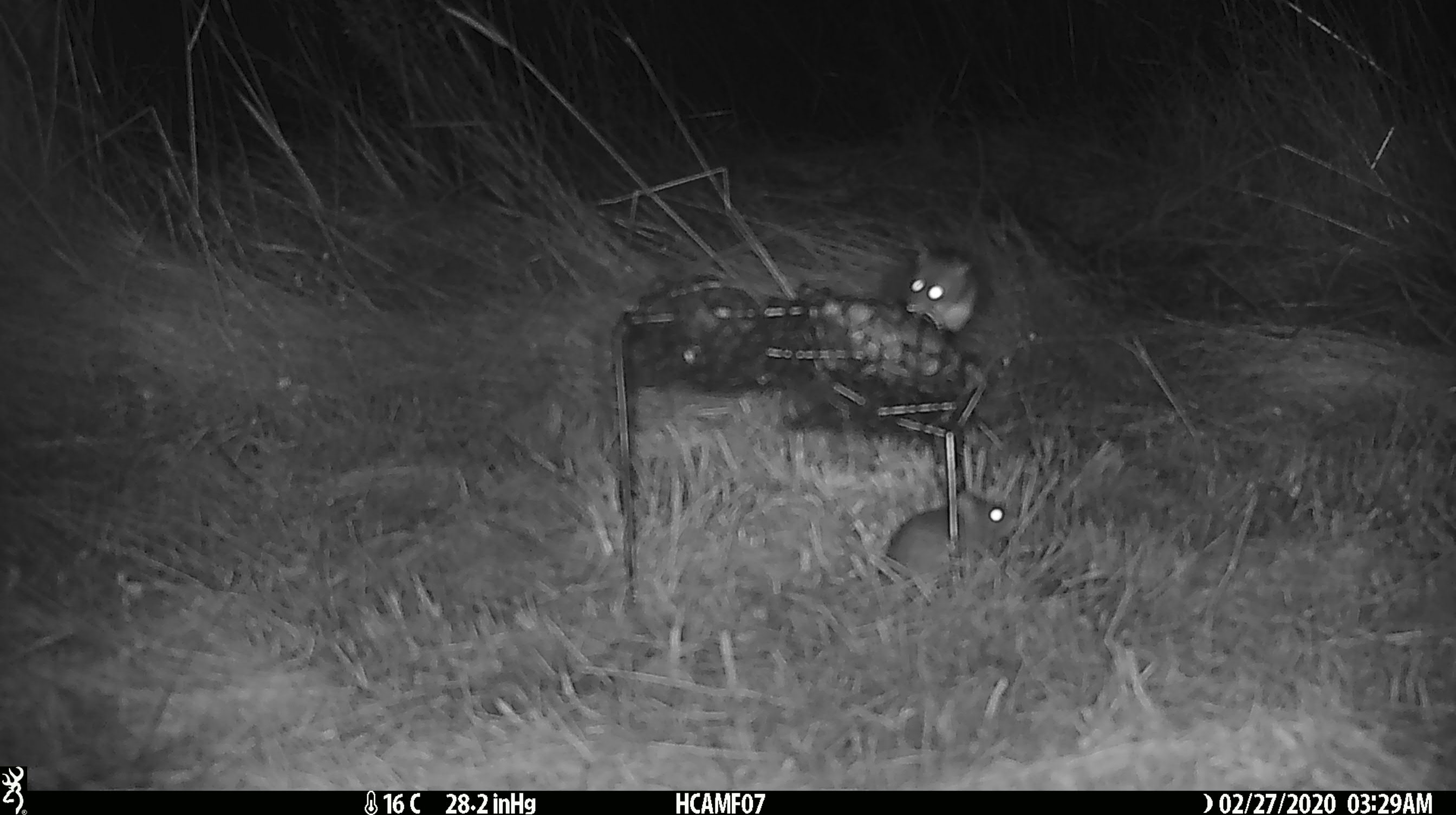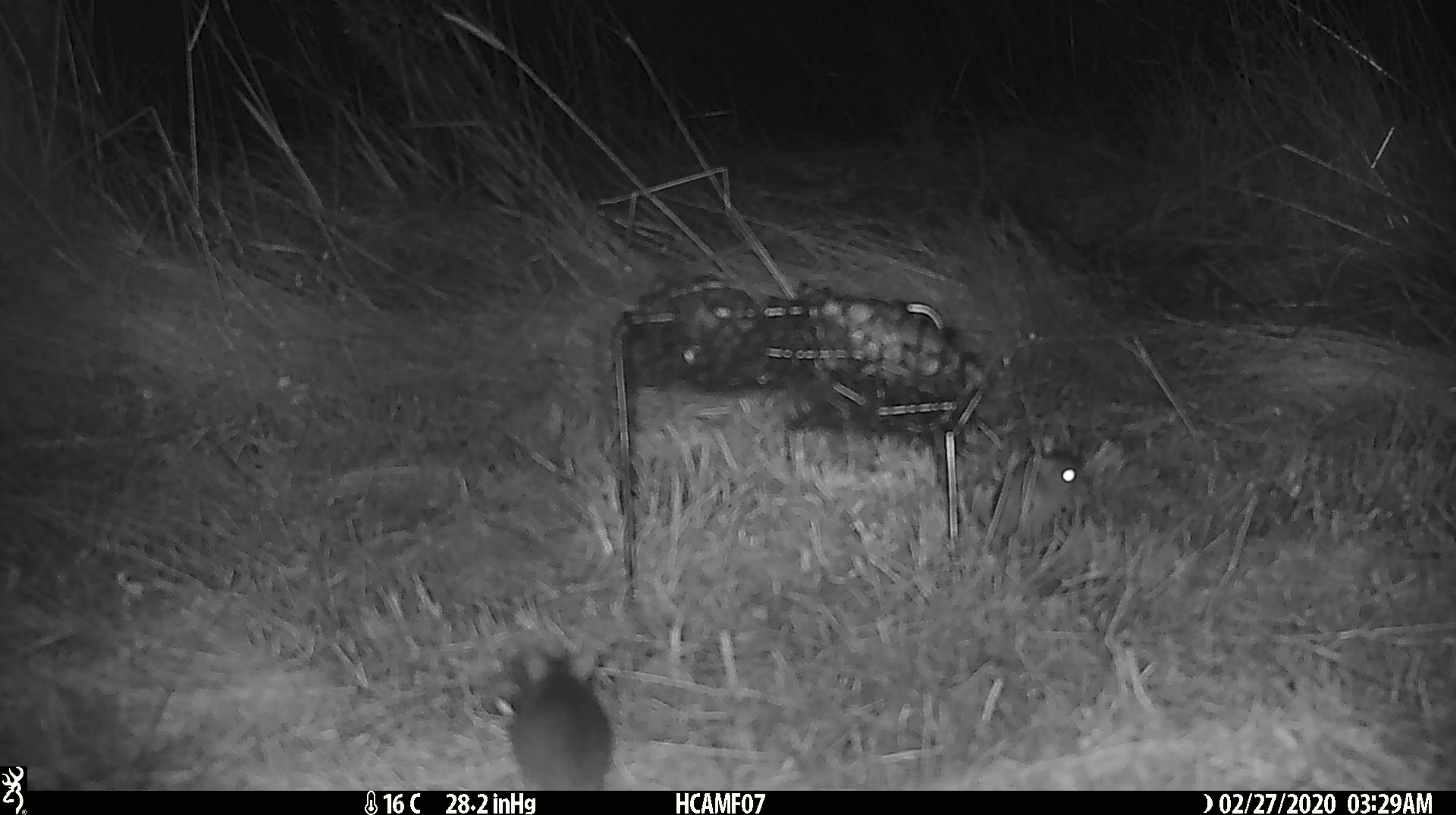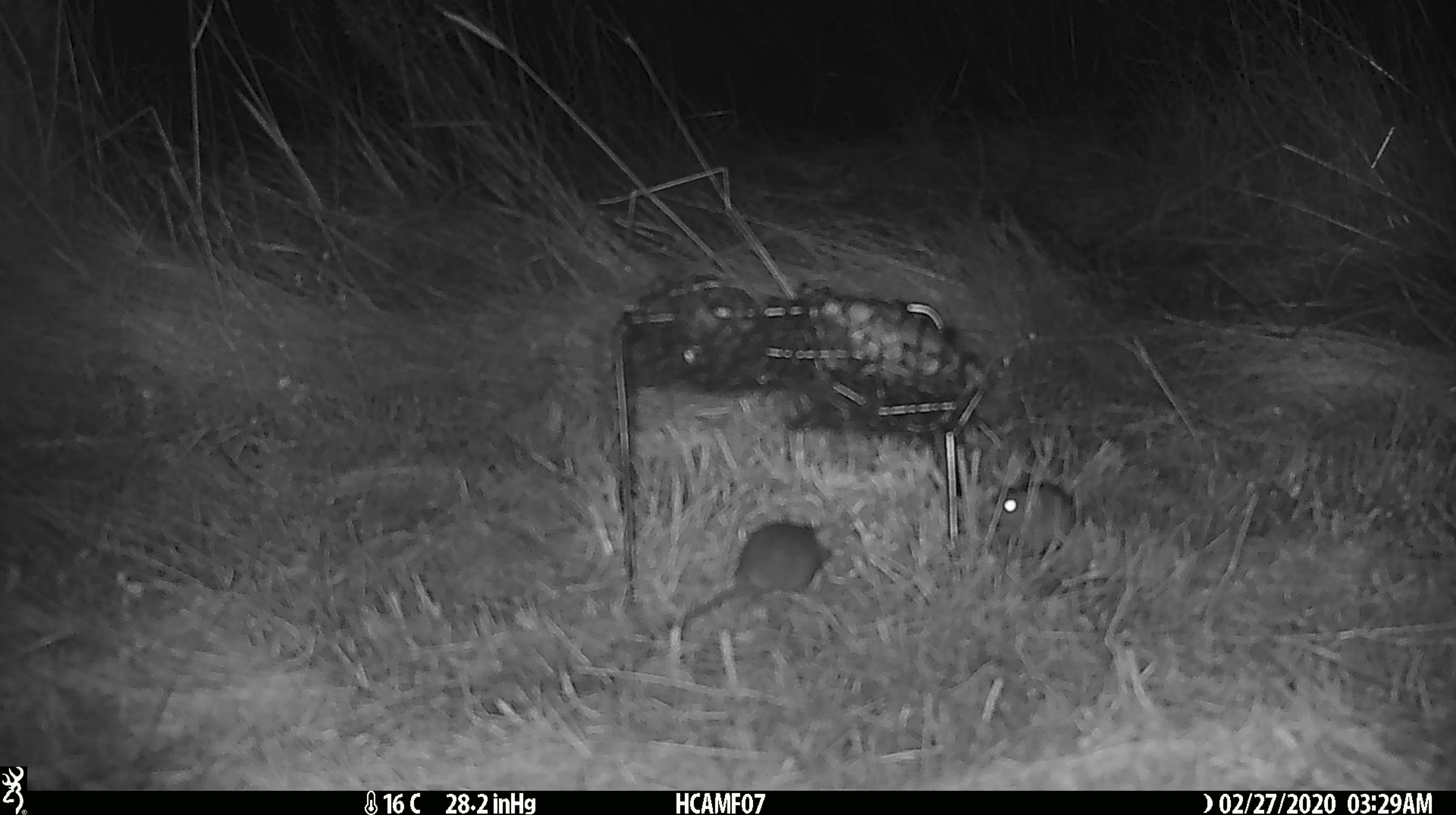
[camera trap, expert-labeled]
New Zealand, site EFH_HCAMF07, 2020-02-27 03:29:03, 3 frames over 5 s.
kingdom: Animalia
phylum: Chordata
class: Mammalia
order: Rodentia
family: Muridae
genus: Mus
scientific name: Mus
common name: mouse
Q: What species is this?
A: Mouse (Mus).